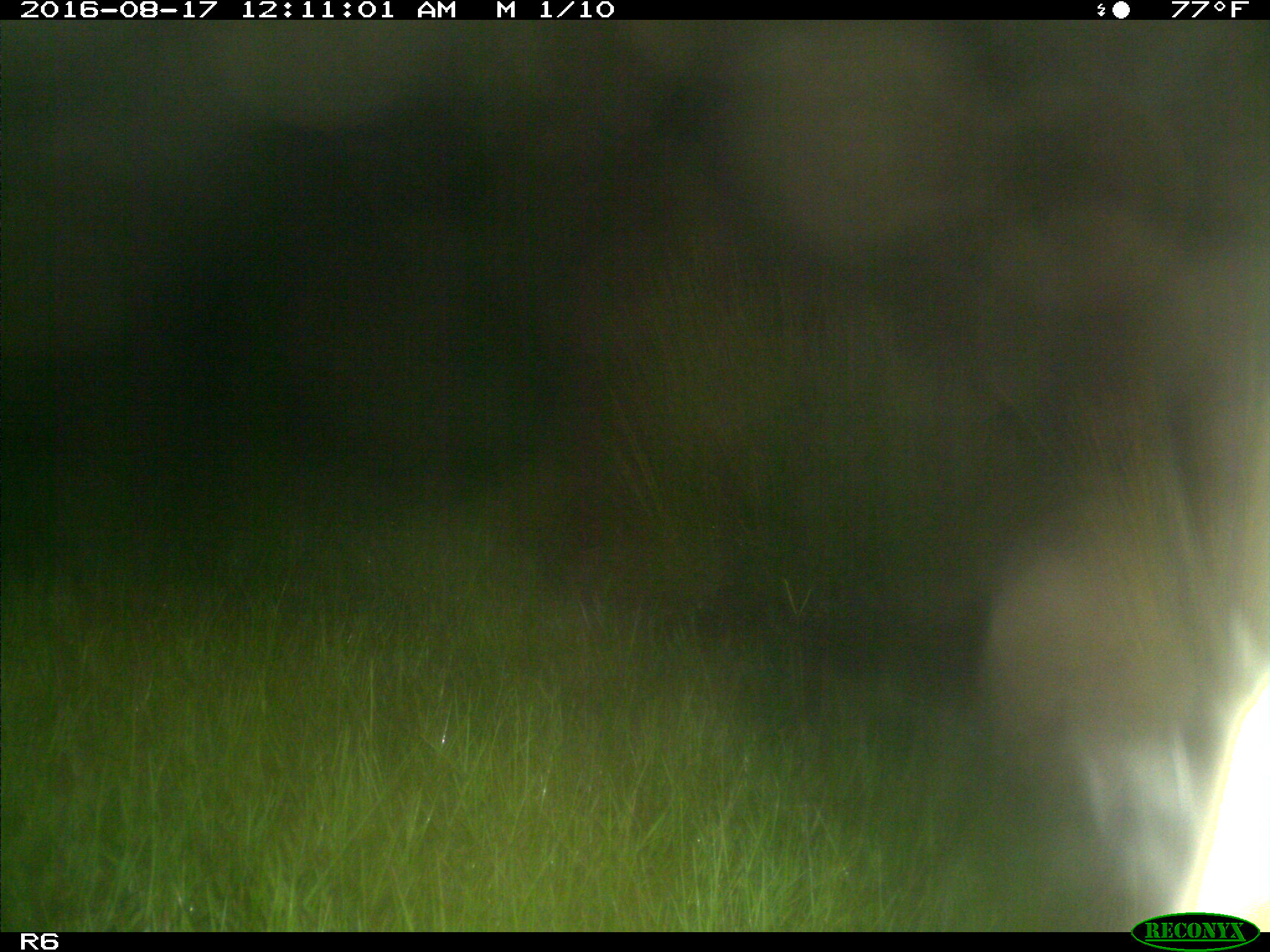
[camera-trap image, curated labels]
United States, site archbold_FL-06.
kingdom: Animalia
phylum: Chordata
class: Mammalia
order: Artiodactyla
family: Bovidae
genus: Bos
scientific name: Bos taurus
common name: domestic cow